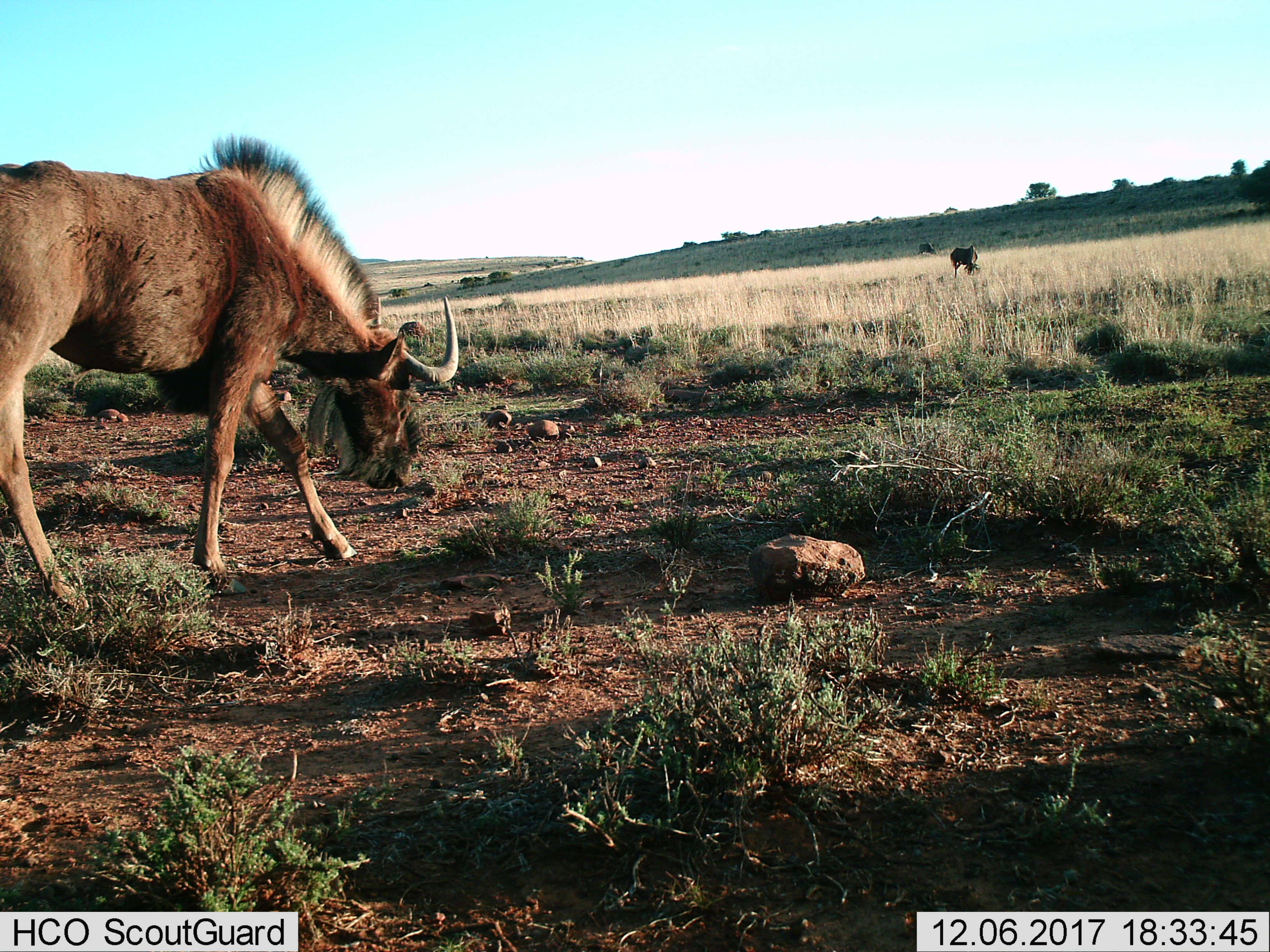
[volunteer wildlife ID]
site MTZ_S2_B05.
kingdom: Animalia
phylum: Chordata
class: Mammalia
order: Artiodactyla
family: Bovidae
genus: Connochaetes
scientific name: Connochaetes gnou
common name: black wildebeest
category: wildebeestblack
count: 3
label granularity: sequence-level